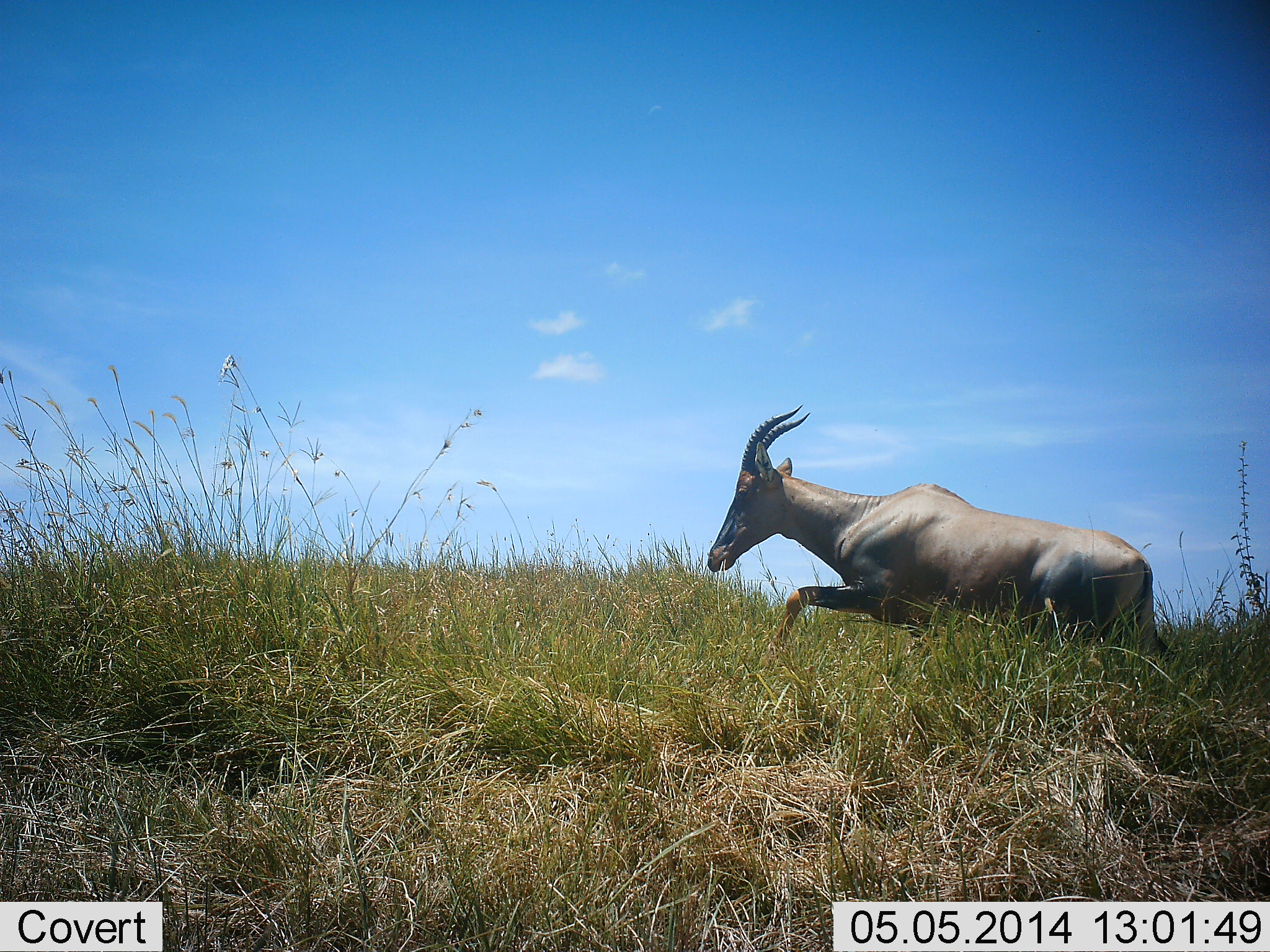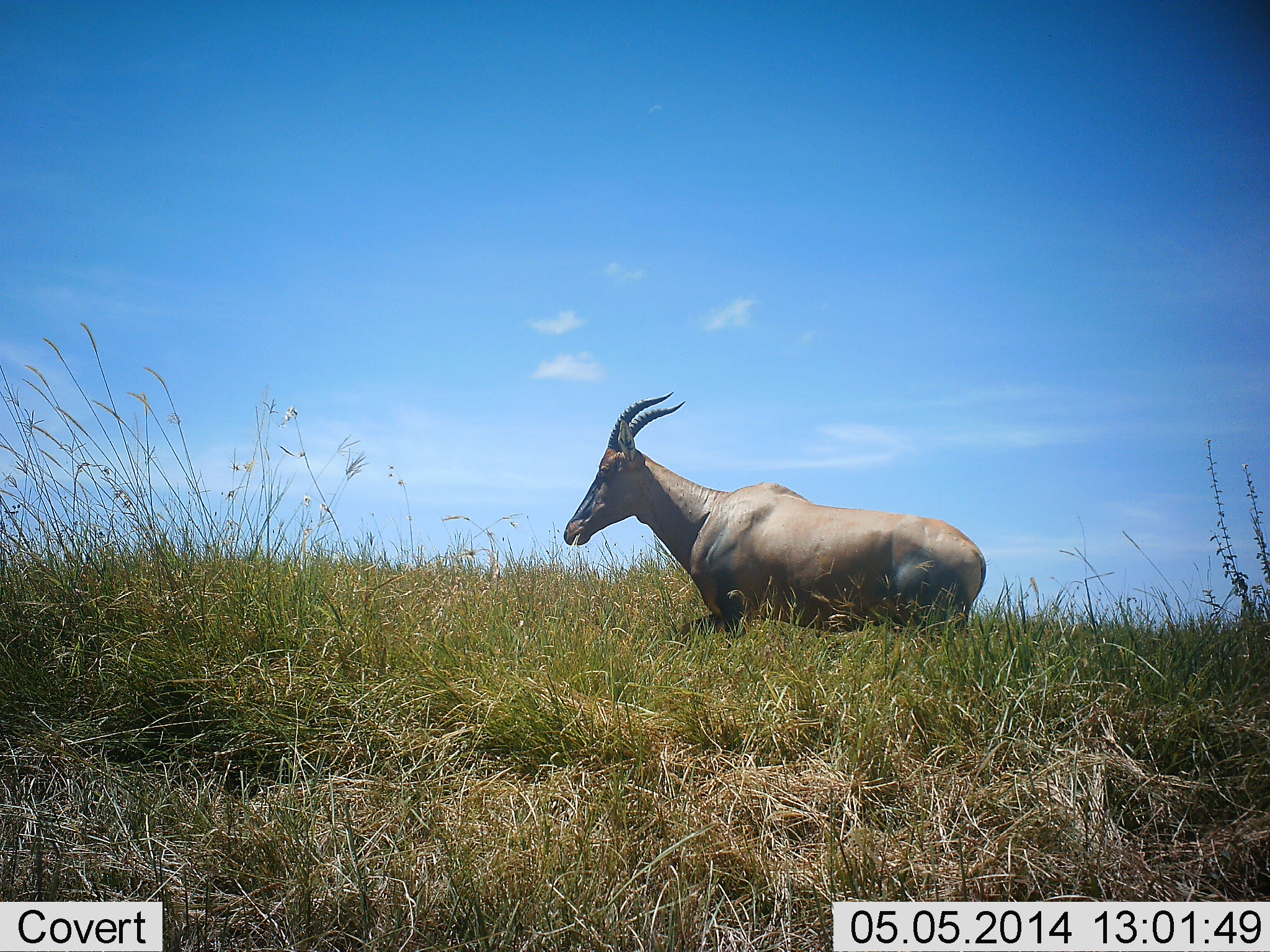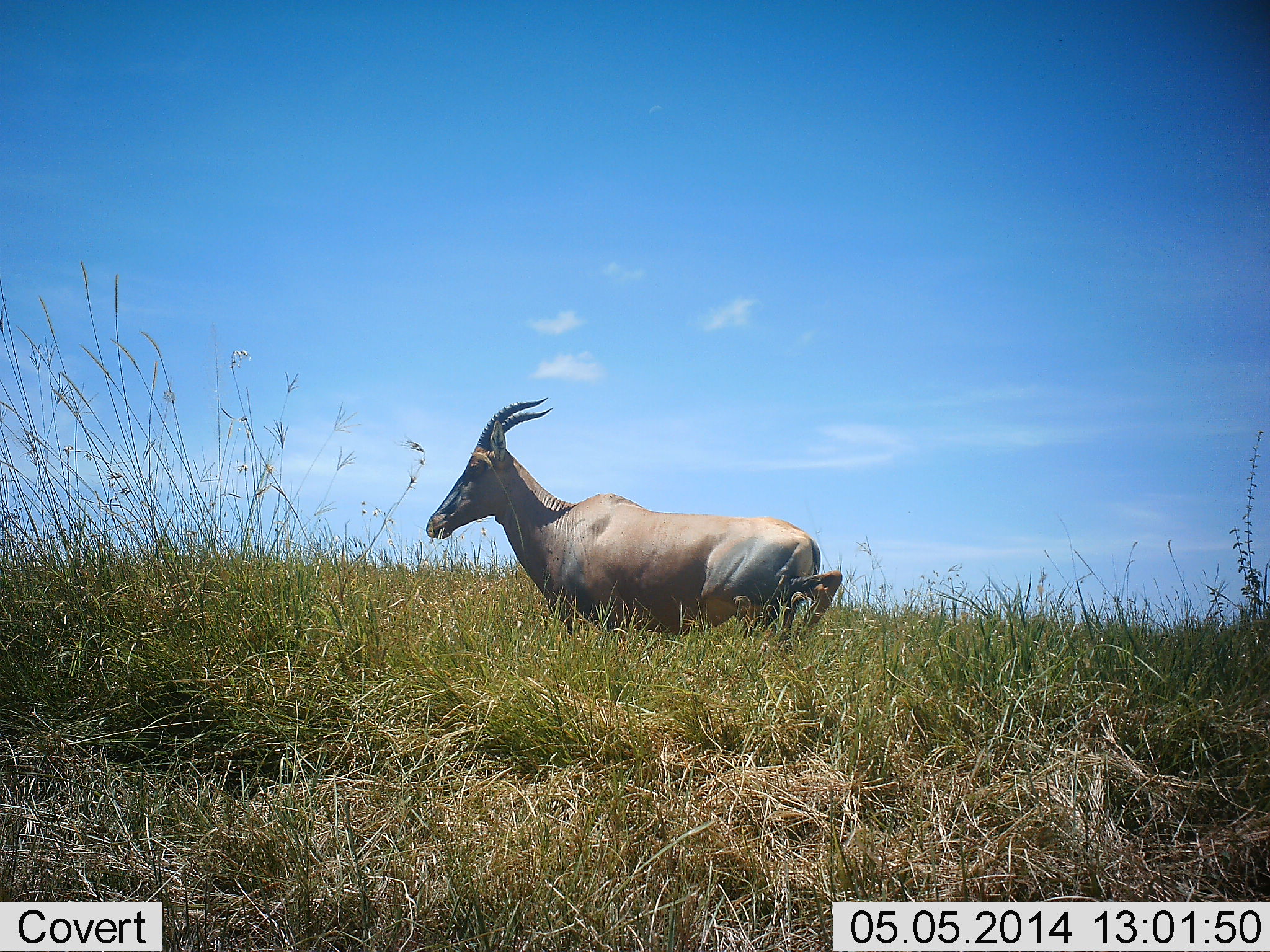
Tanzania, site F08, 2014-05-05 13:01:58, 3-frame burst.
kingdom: Animalia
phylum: Chordata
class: Mammalia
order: Artiodactyla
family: Bovidae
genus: Damaliscus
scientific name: Damaliscus lunatus jimela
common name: topi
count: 1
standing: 8%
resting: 10%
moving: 85%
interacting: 0%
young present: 0%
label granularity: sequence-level